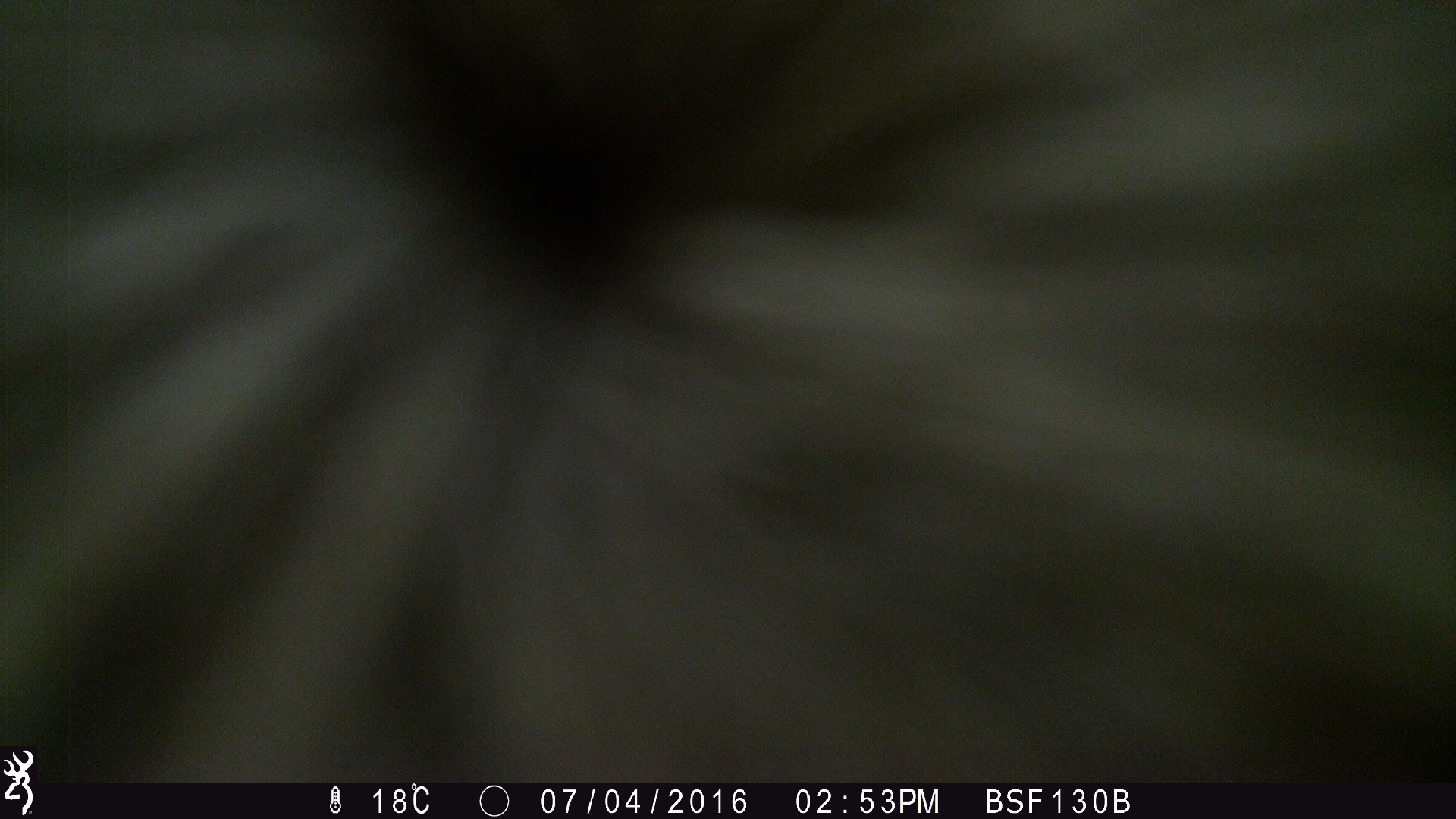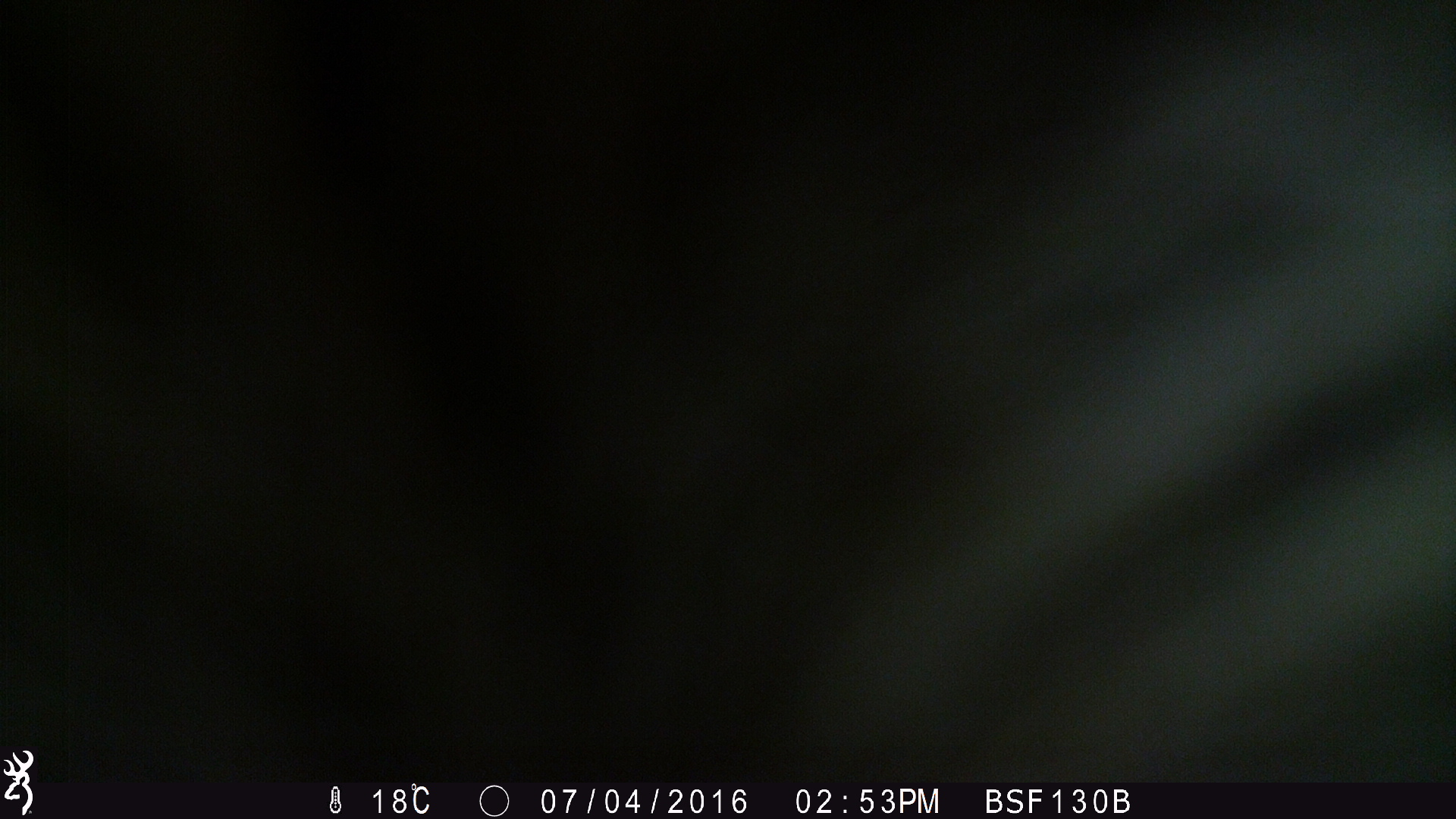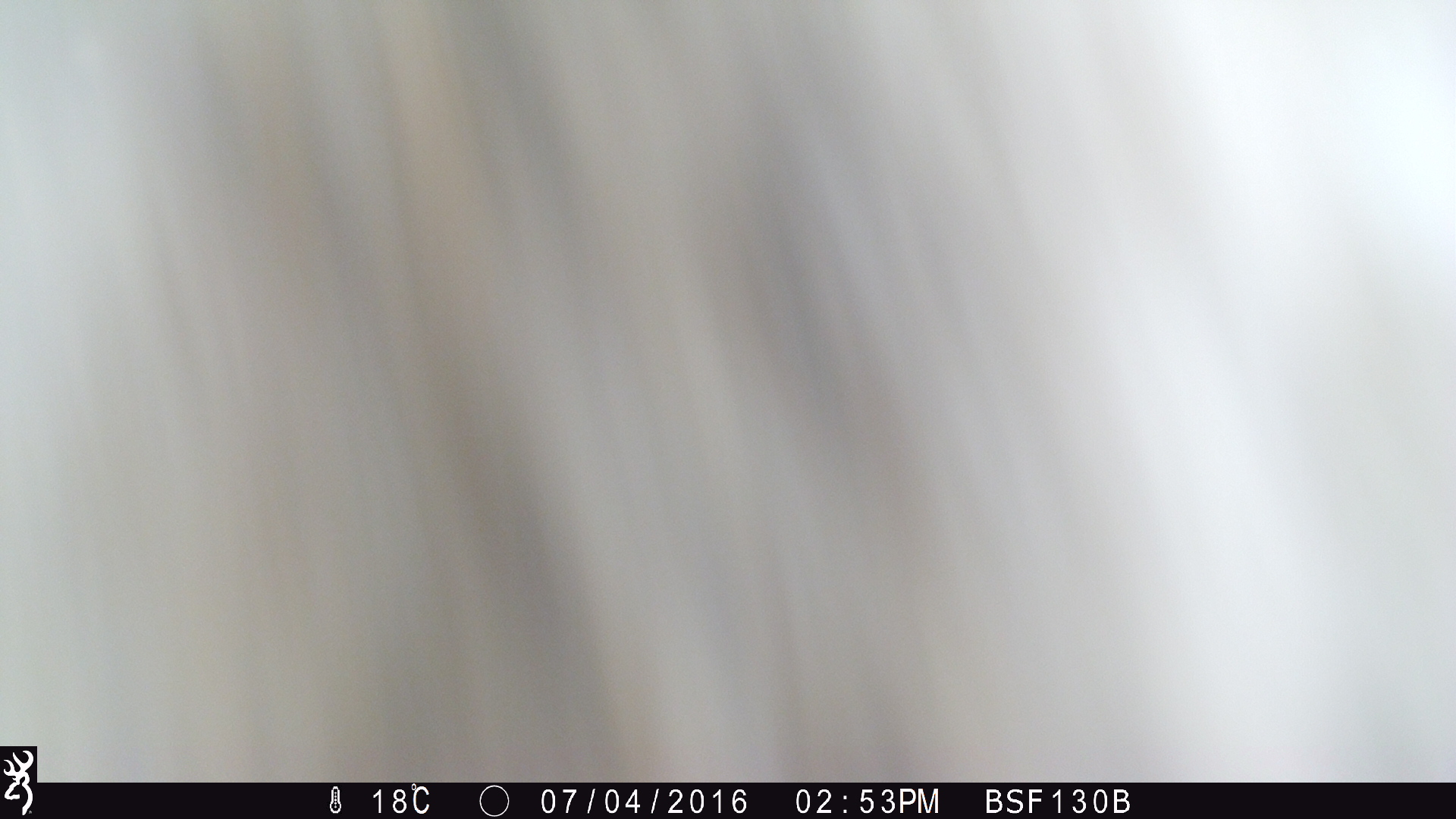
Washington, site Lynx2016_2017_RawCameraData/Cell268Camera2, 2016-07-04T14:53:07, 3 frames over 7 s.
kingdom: Animalia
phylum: Chordata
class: Mammalia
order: Artiodactyla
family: Bovidae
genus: Bos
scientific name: Bos taurus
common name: domestic cattle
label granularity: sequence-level